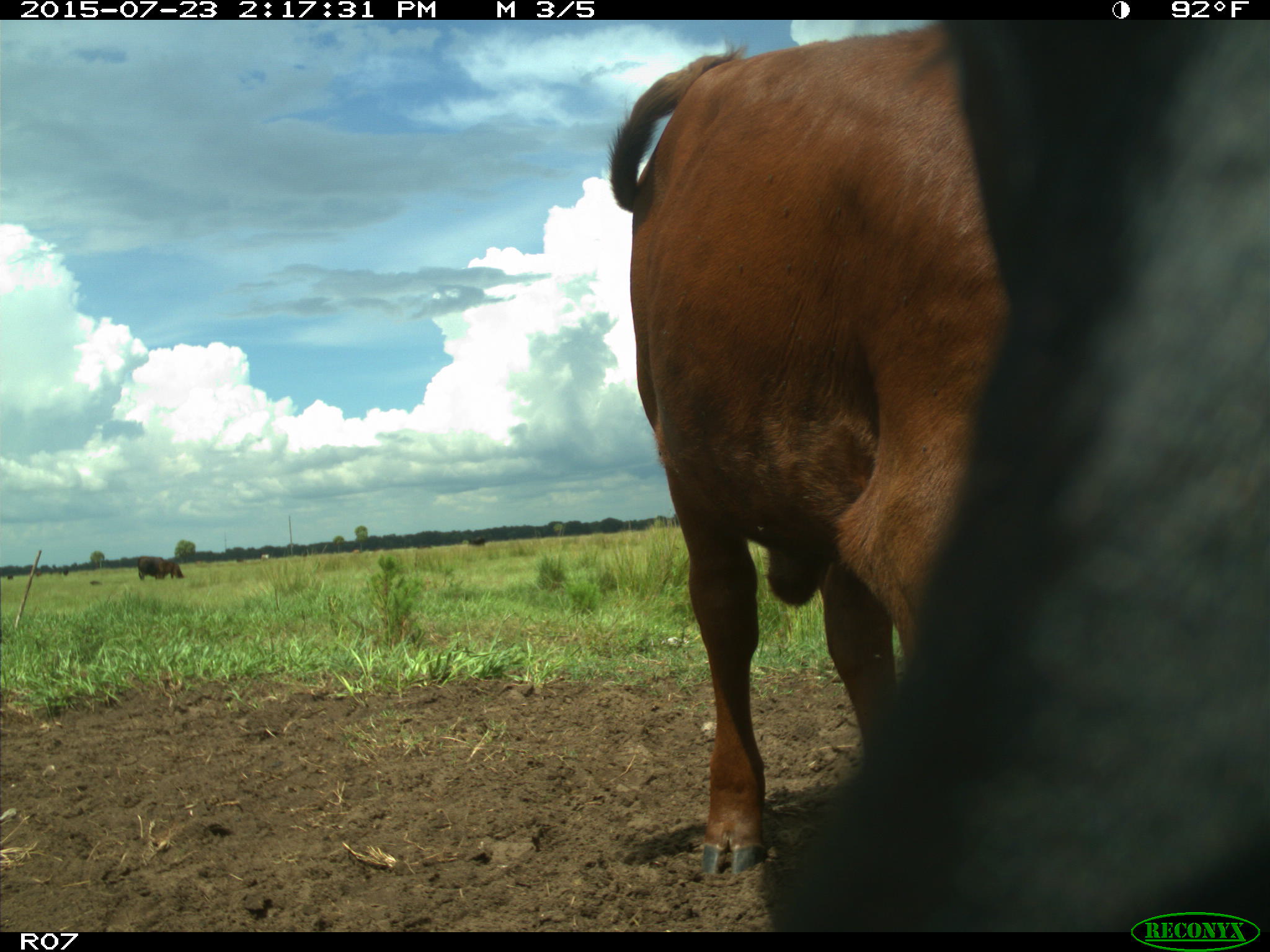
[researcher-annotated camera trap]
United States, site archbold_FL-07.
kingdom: Animalia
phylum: Chordata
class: Mammalia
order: Artiodactyla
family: Bovidae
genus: Bos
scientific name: Bos taurus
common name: domestic cow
Bos taurus (domestic cow).